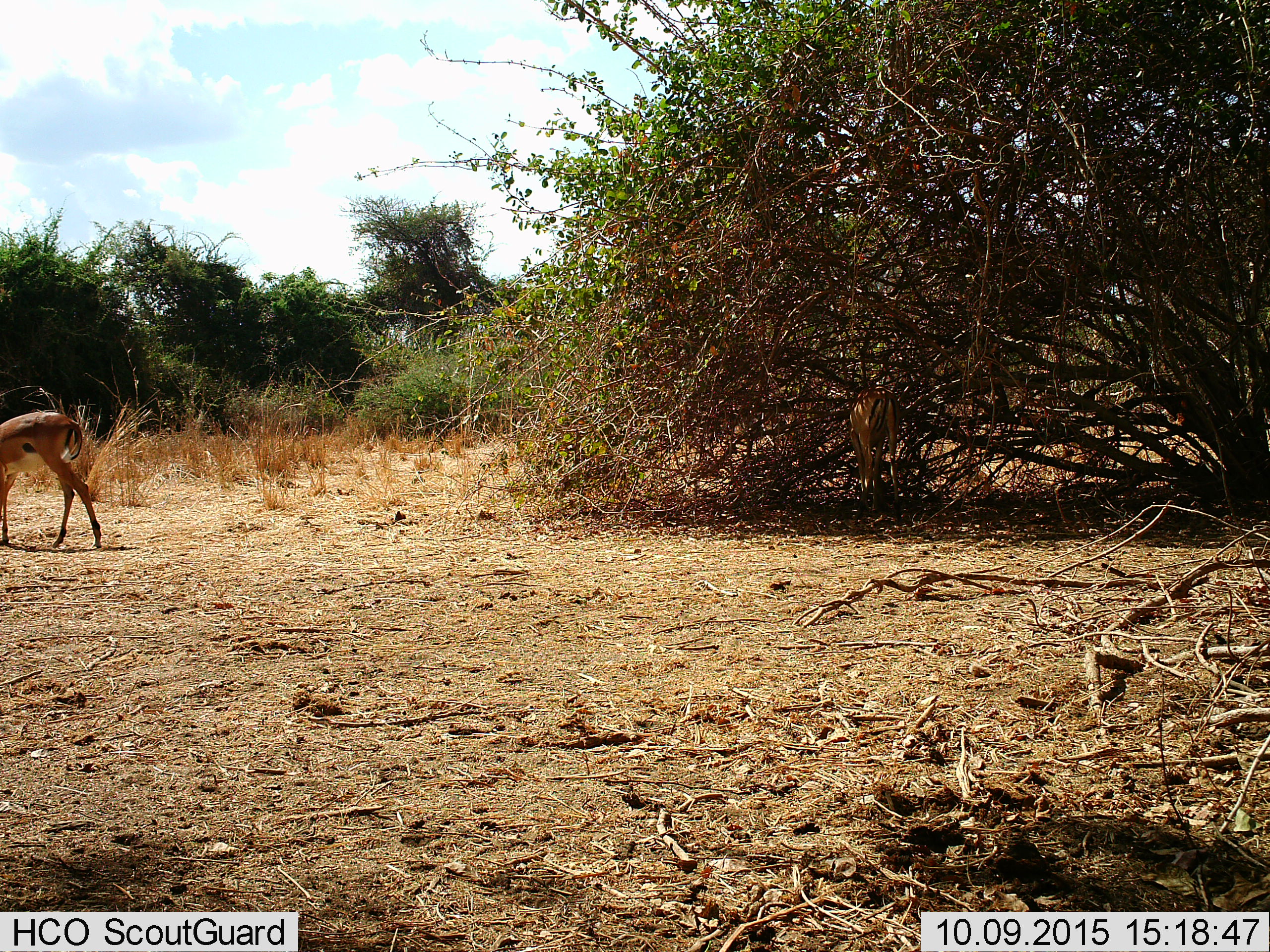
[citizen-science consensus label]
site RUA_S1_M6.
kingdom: Animalia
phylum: Chordata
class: Mammalia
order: Artiodactyla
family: Bovidae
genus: Aepyceros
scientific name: Aepyceros melampus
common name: impala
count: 2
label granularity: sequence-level